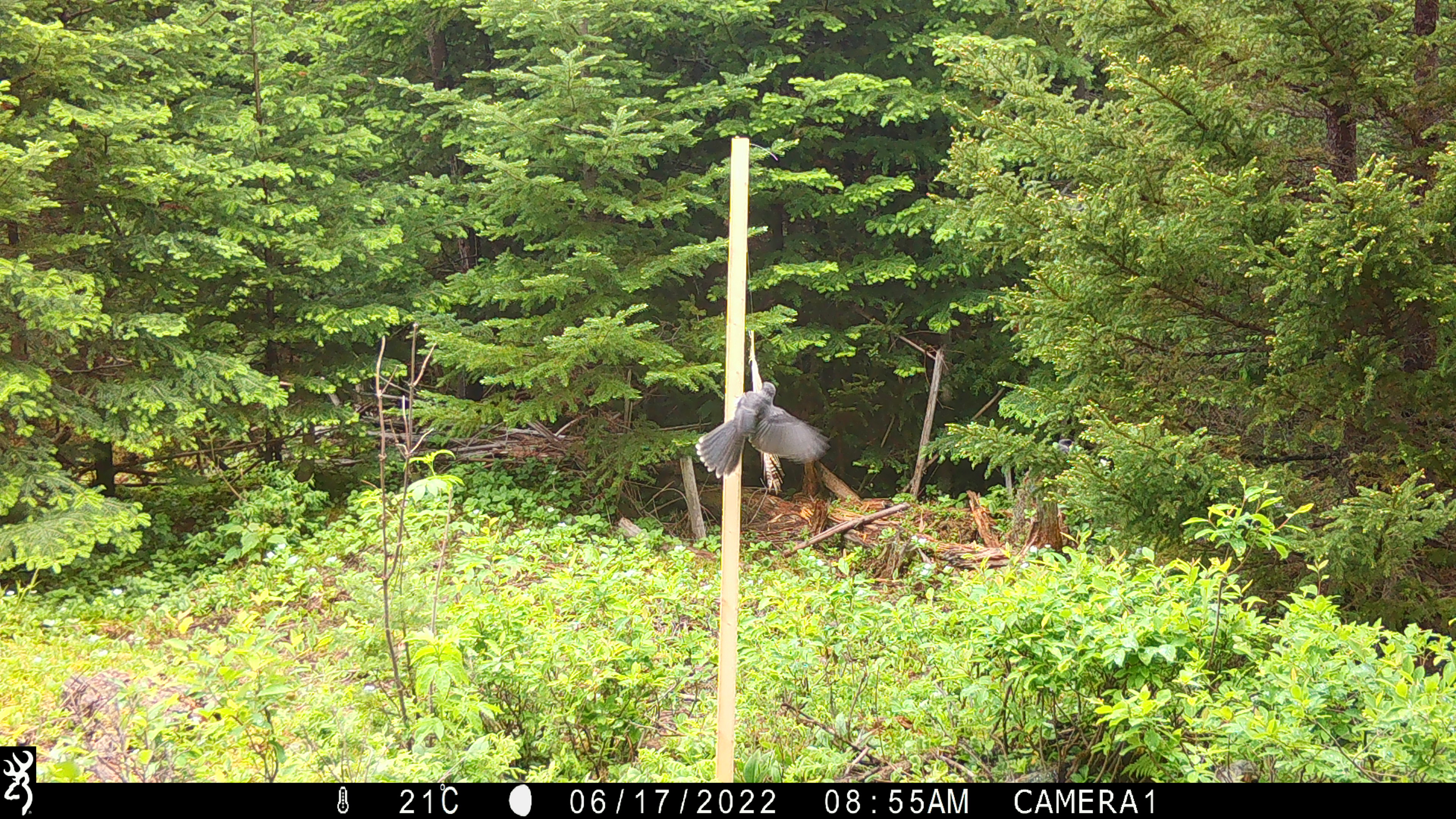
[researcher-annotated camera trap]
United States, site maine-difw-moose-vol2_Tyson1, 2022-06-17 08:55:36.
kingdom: Animalia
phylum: Chordata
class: Aves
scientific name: Aves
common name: bird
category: bird sp.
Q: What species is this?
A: Bird sp. (bird) (Aves).